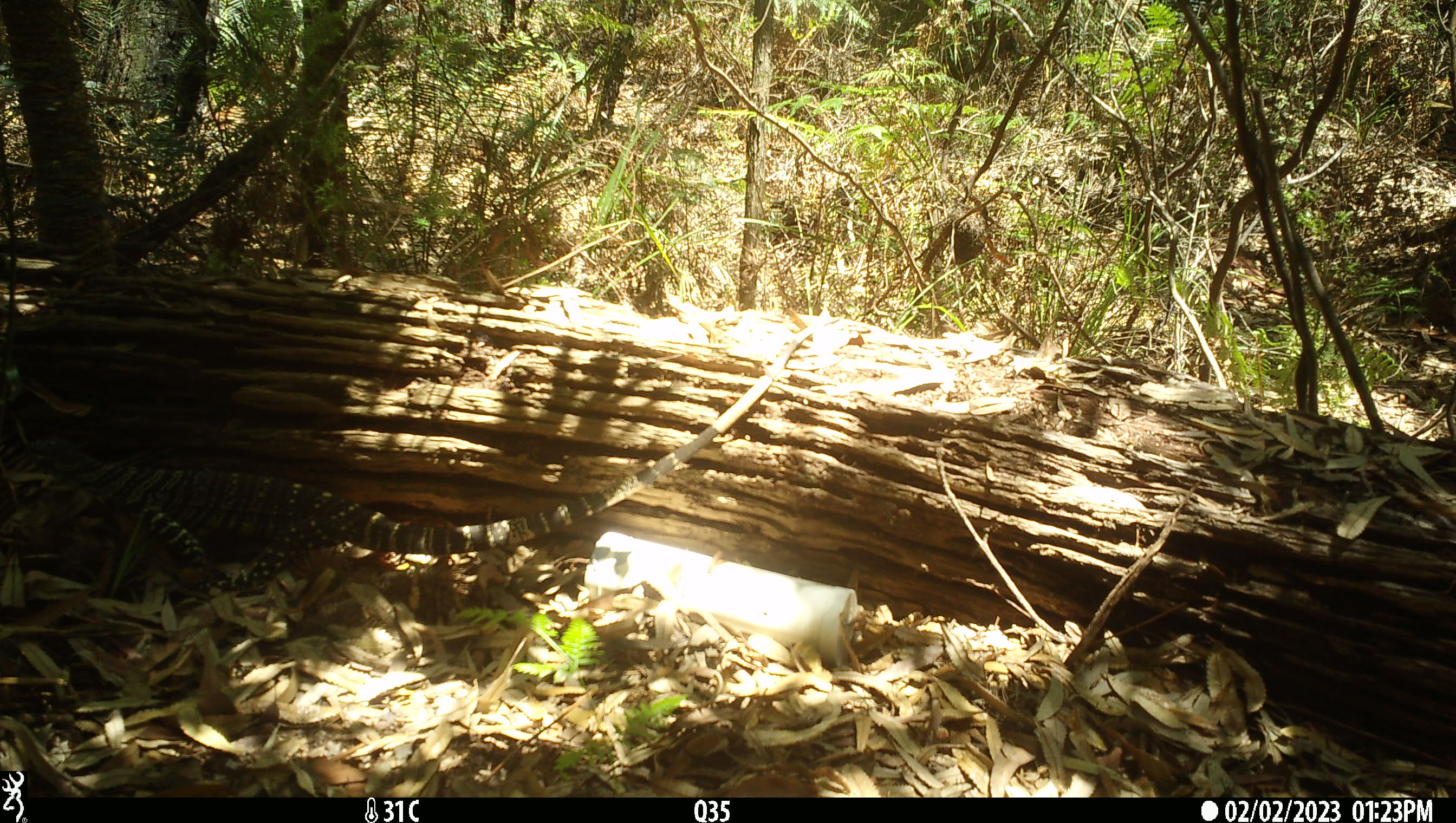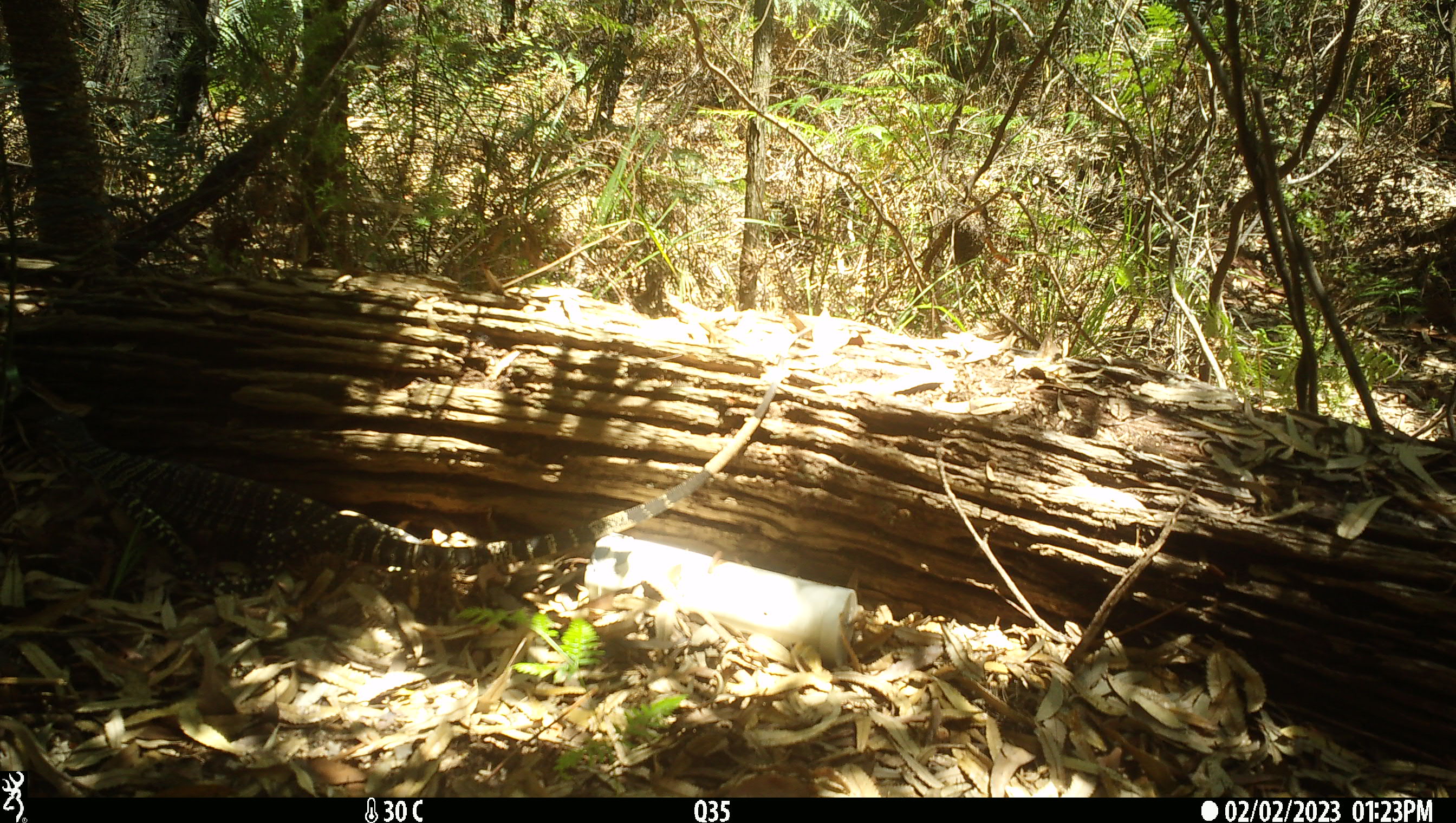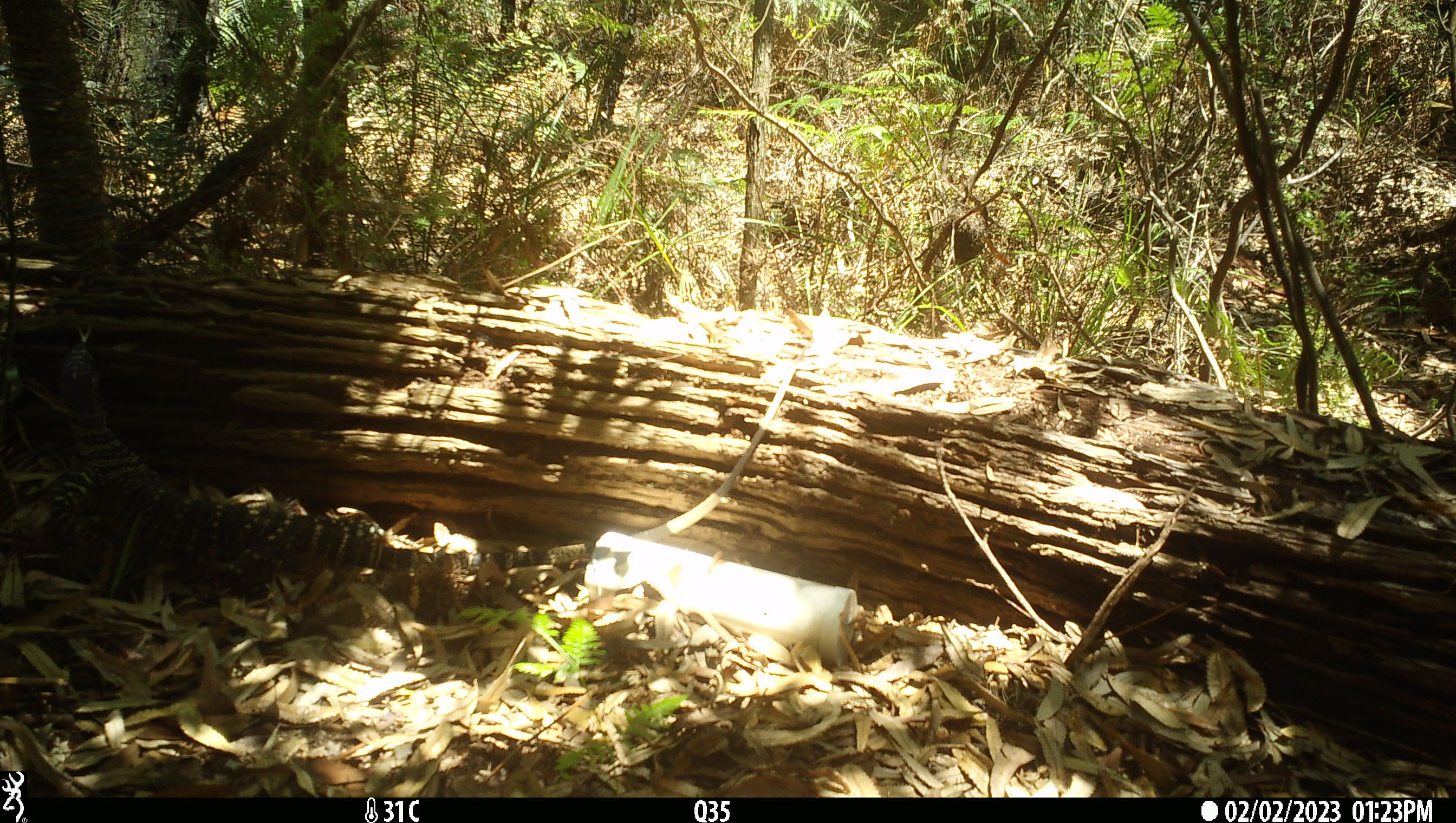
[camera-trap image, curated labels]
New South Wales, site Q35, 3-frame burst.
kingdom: Animalia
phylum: Chordata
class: Reptilia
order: Squamata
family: Varanidae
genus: Varanus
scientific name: Varanus varius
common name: lace monitor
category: goanna